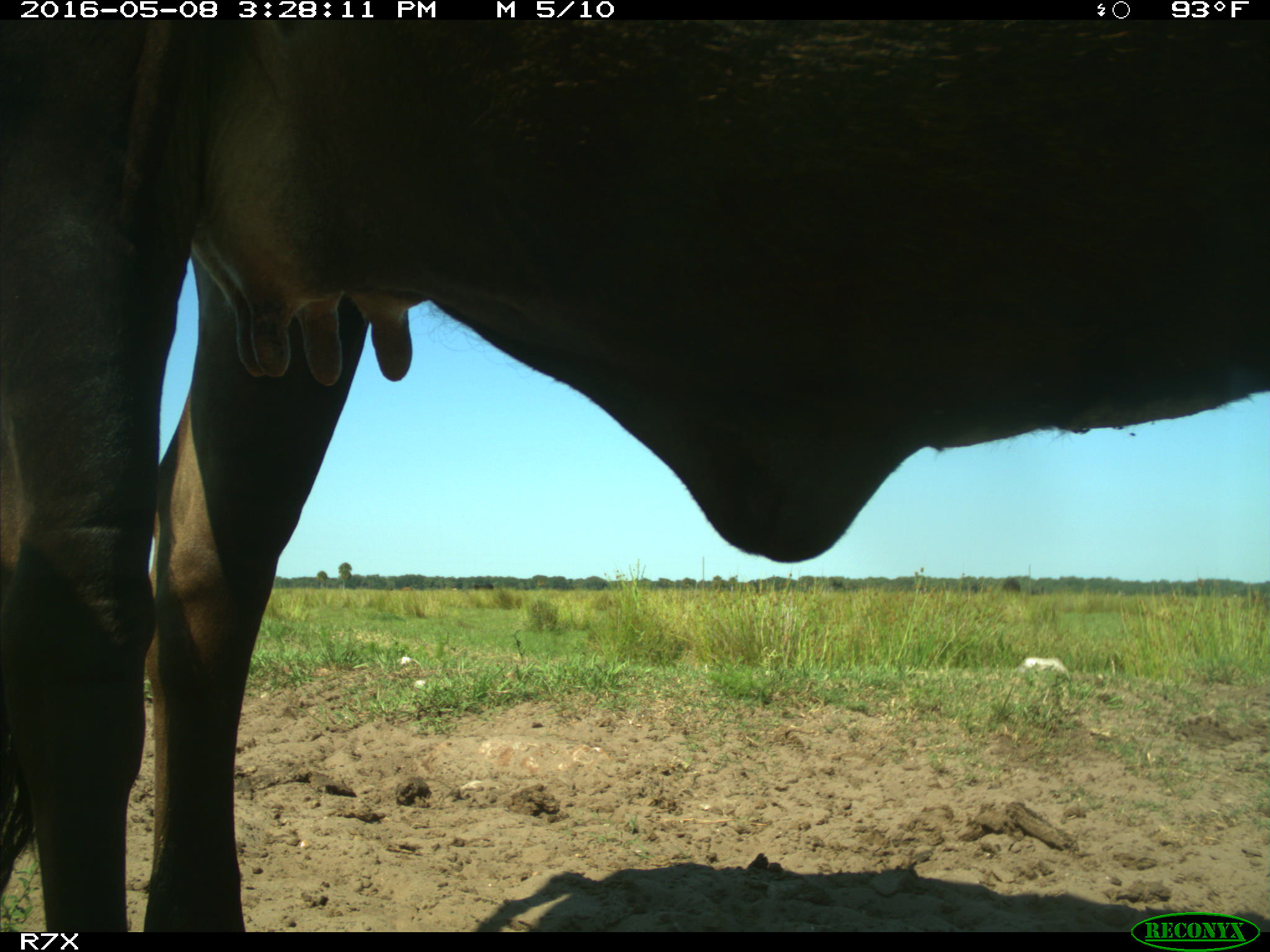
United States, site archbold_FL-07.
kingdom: Animalia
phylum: Chordata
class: Mammalia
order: Artiodactyla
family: Bovidae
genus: Bos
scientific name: Bos taurus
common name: domestic cow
Bos taurus (domestic cow).